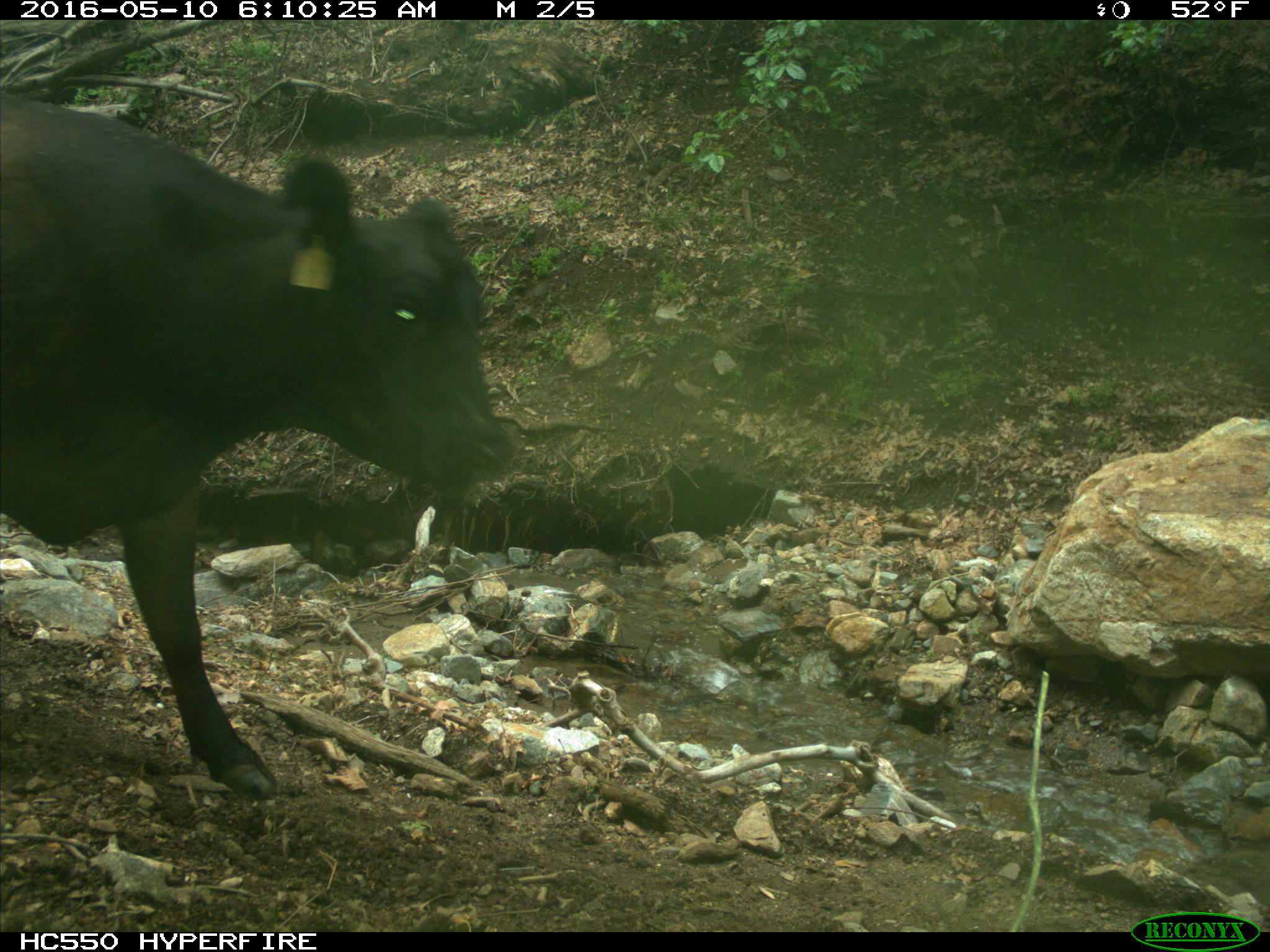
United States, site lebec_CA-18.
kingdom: Animalia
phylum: Chordata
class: Mammalia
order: Artiodactyla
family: Bovidae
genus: Bos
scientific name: Bos taurus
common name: domestic cow